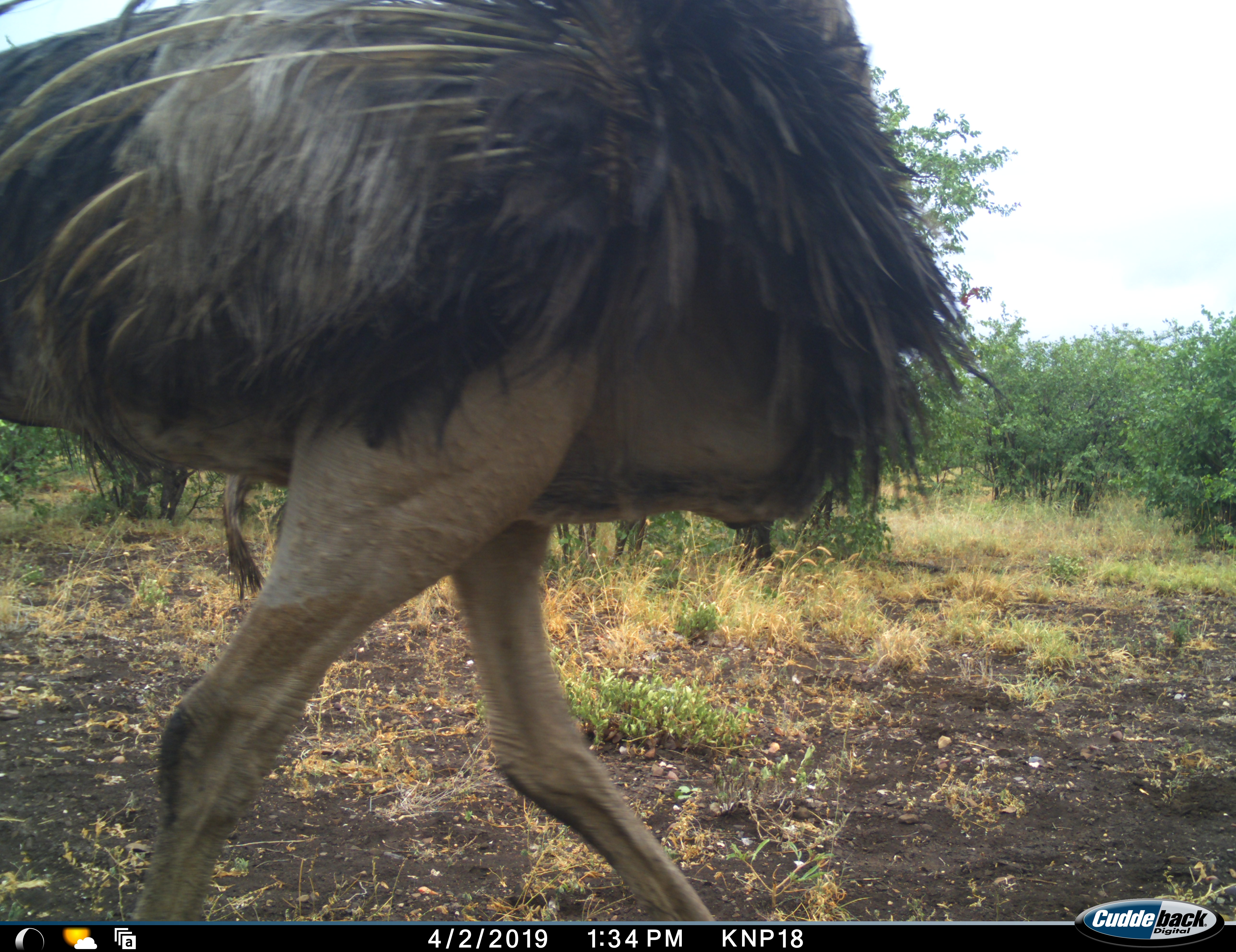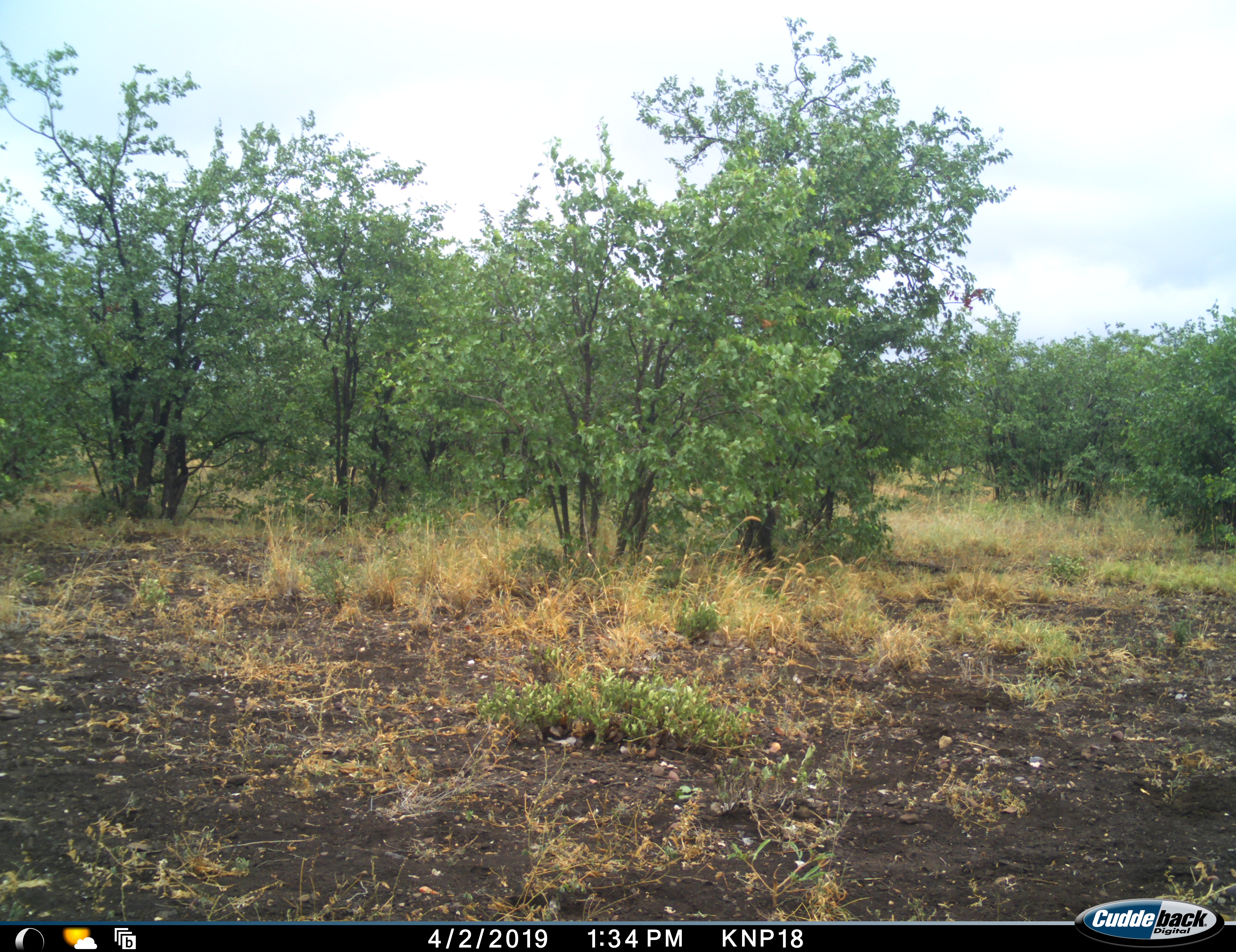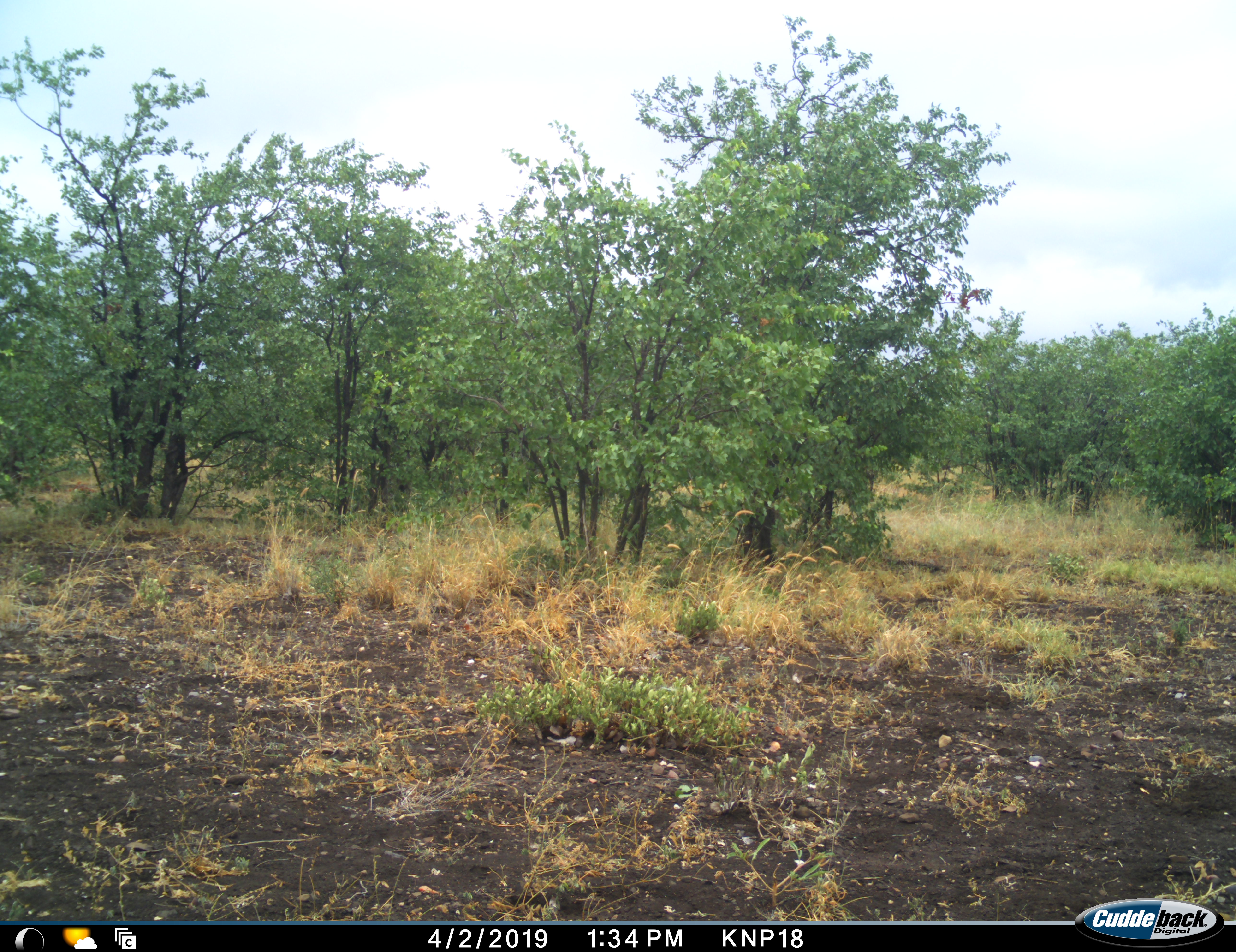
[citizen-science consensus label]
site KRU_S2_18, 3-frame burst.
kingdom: Animalia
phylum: Chordata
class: Aves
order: Struthioniformes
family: Struthionidae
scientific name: Struthionidae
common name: ostrich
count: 1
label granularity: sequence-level